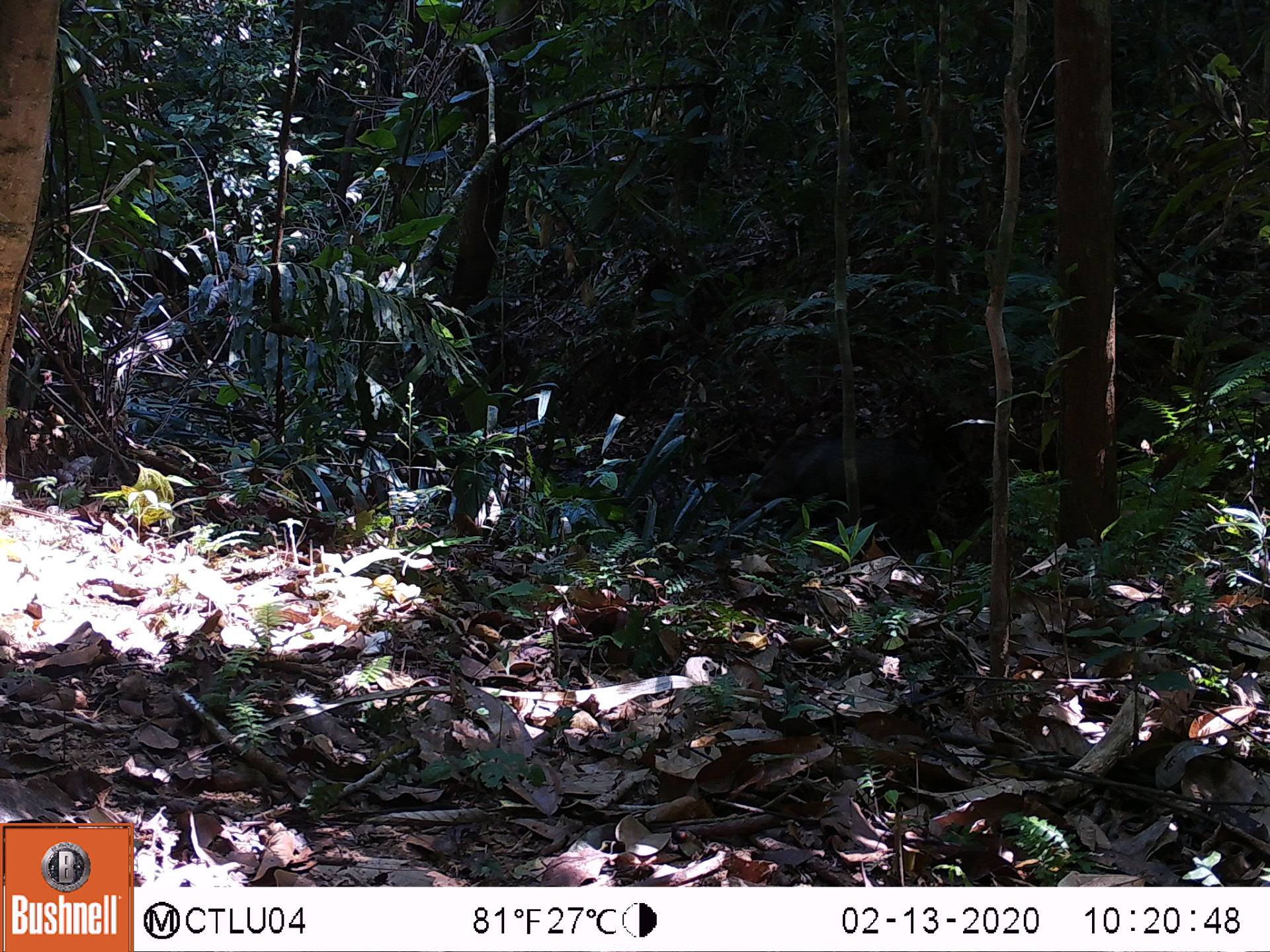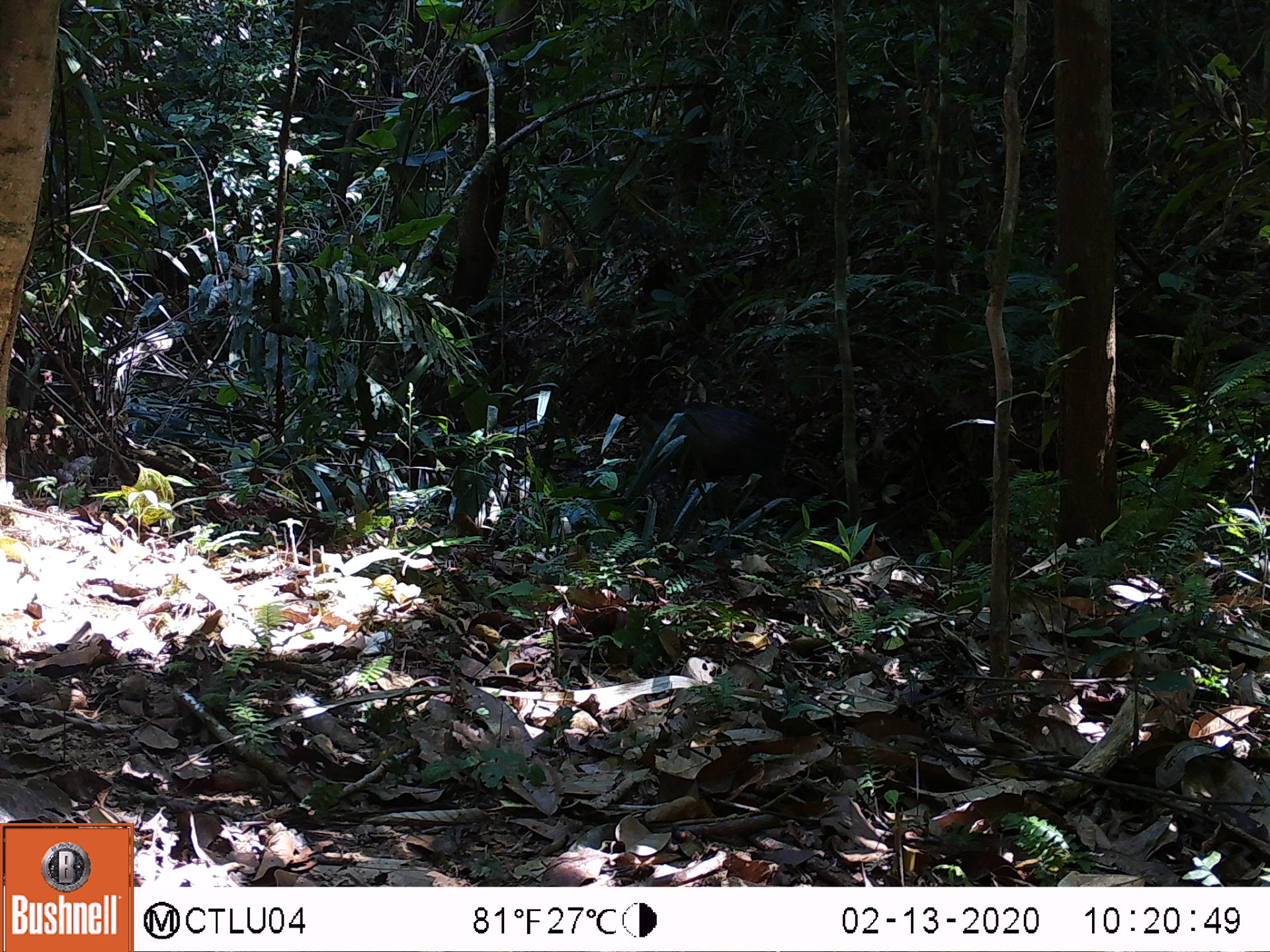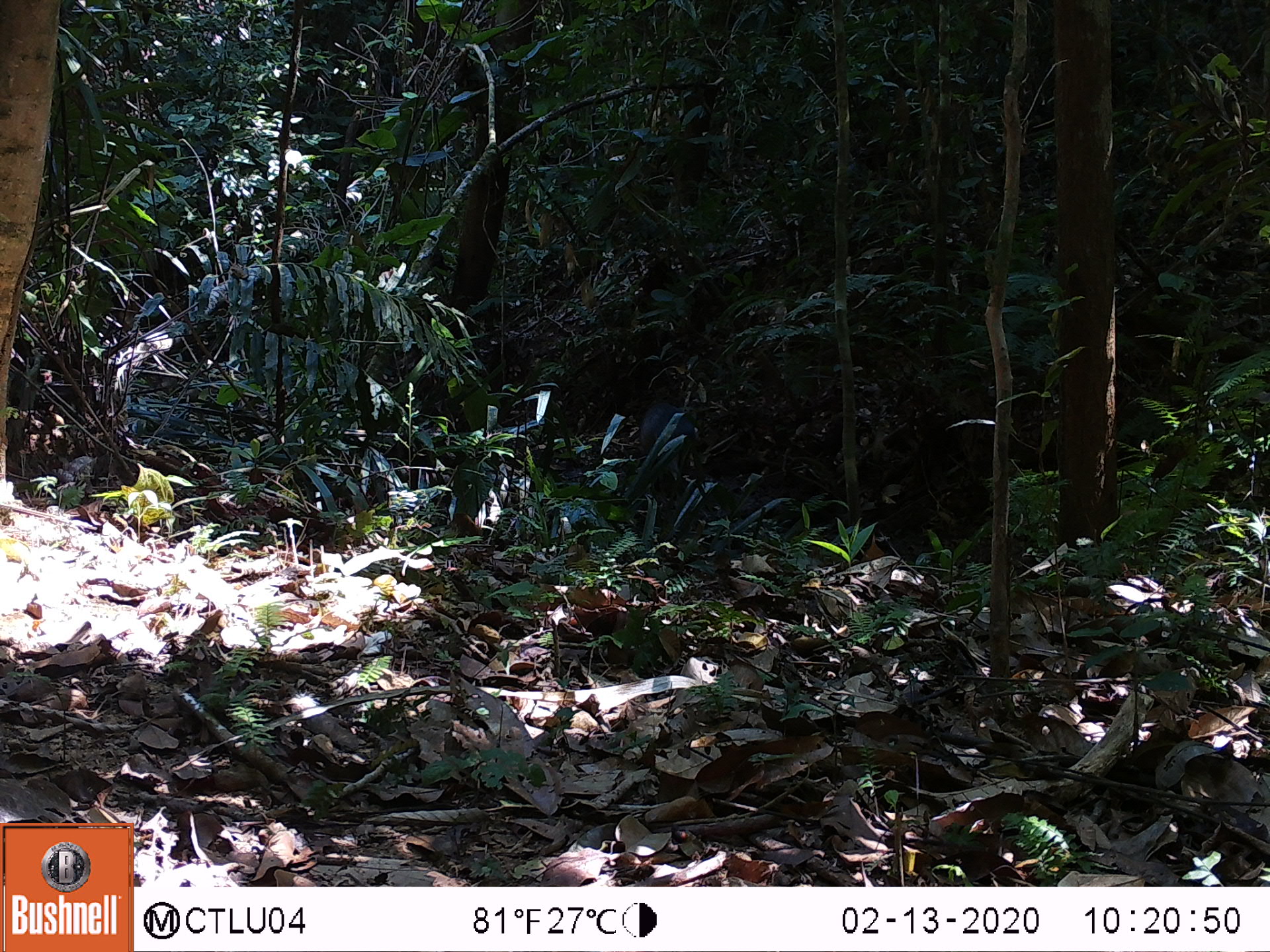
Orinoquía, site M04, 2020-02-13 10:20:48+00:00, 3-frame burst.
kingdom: Animalia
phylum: Chordata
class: Mammalia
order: Artiodactyla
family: Tayassuidae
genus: Pecari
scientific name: Pecari tajacu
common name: collared peccary